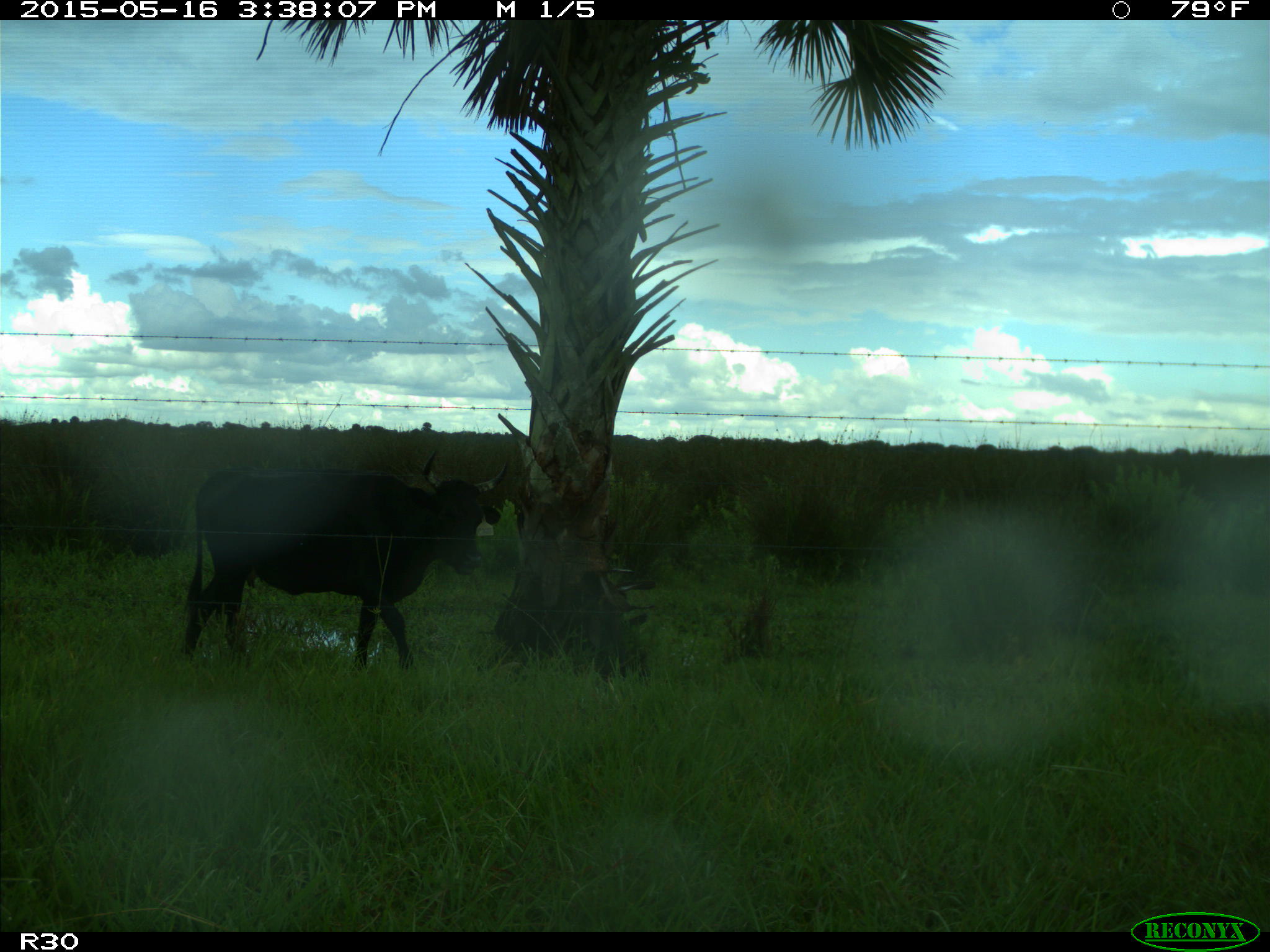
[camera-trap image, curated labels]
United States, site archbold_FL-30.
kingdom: Animalia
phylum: Chordata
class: Mammalia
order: Artiodactyla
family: Bovidae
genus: Bos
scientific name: Bos taurus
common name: domestic cow